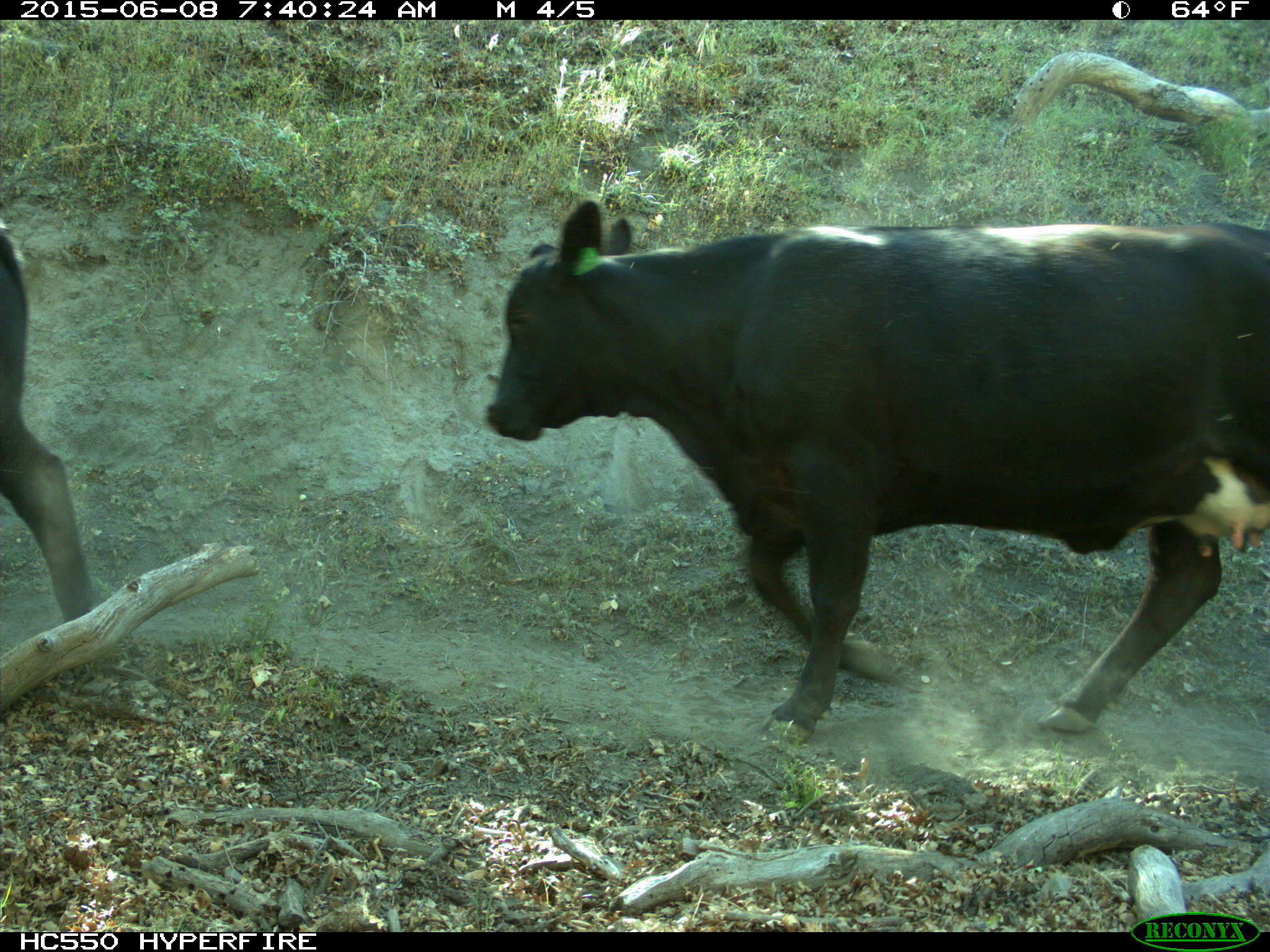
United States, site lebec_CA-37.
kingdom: Animalia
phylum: Chordata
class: Mammalia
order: Artiodactyla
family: Bovidae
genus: Bos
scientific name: Bos taurus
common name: domestic cow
Bos taurus (domestic cow).